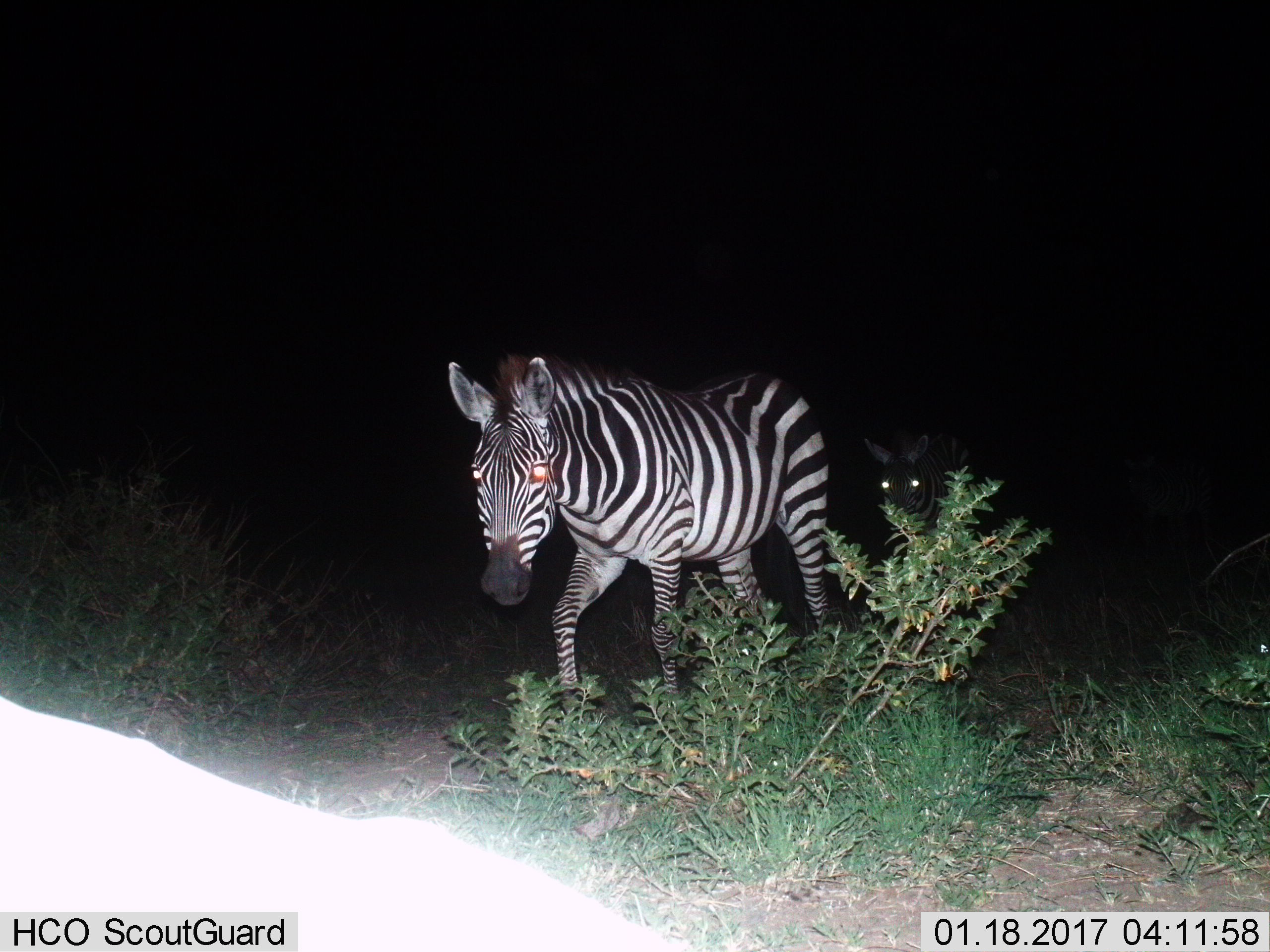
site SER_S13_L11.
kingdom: Animalia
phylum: Chordata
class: Mammalia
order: Perissodactyla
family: Equidae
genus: Equus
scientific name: Equus quagga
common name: plains zebra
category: zebraplains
Zebraplains (plains zebra) (Equus quagga), count 2. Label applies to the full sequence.